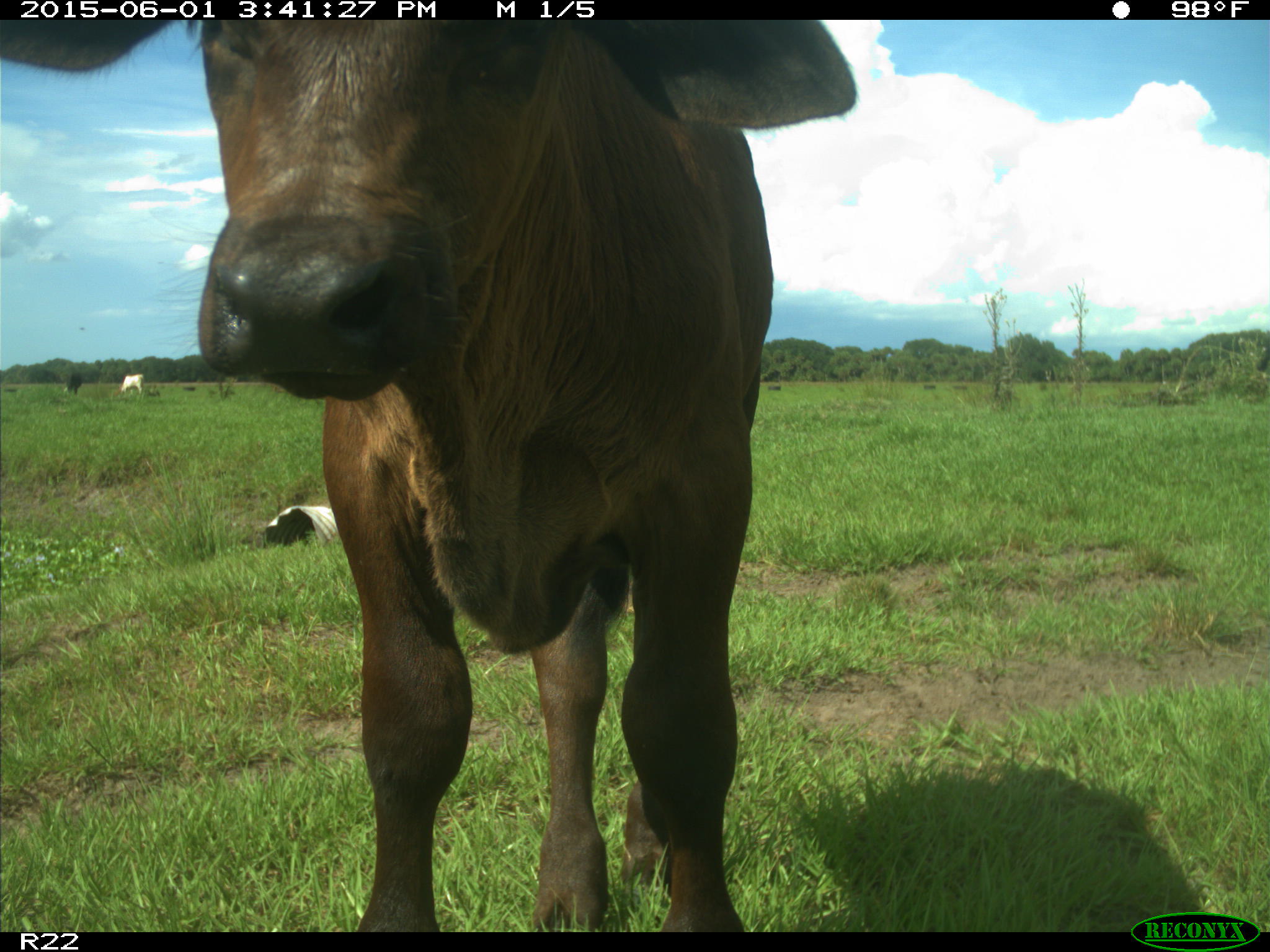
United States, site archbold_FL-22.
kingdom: Animalia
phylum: Chordata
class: Mammalia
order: Artiodactyla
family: Bovidae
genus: Bos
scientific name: Bos taurus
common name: domestic cow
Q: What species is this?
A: Bos taurus (domestic cow).